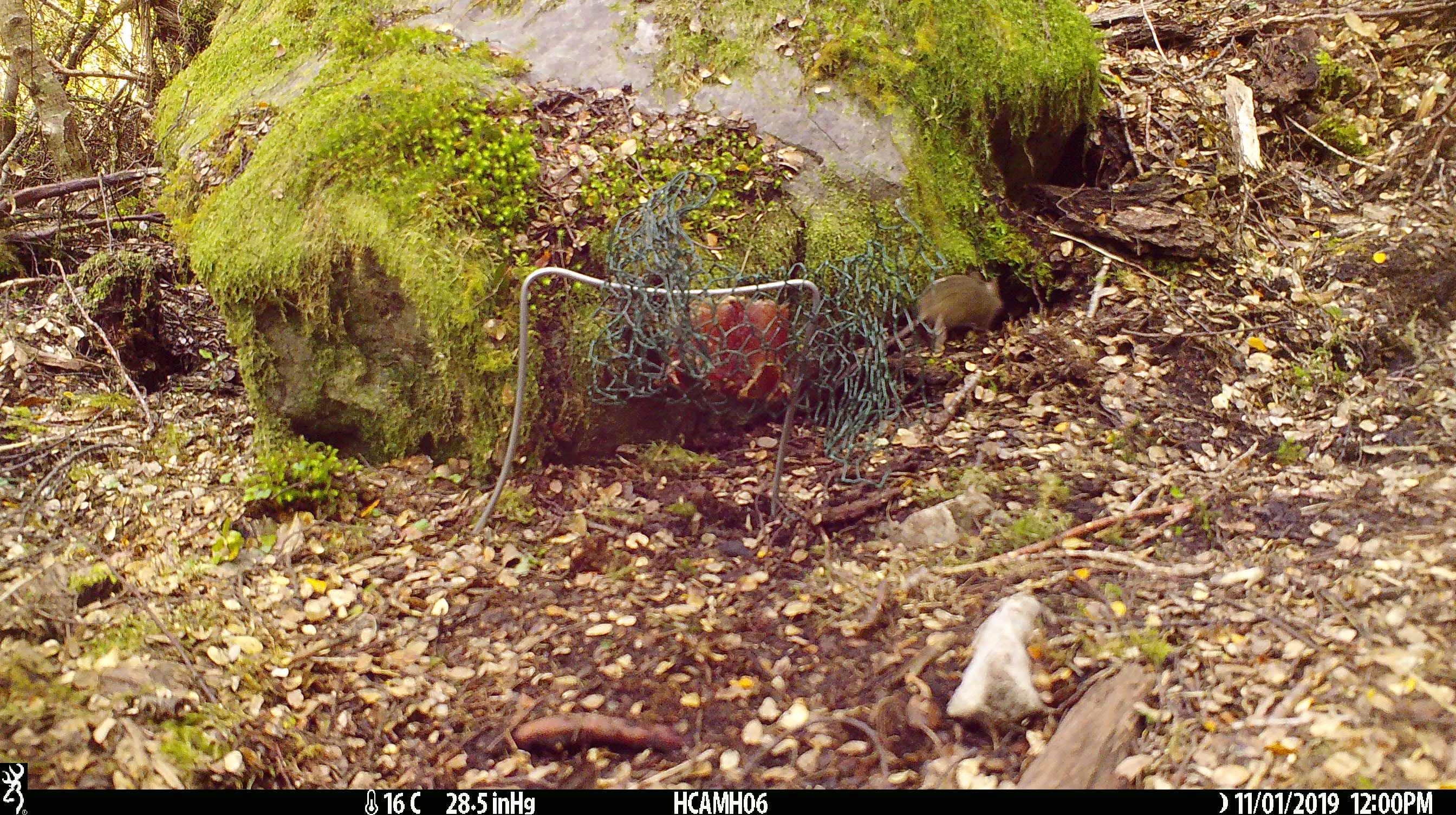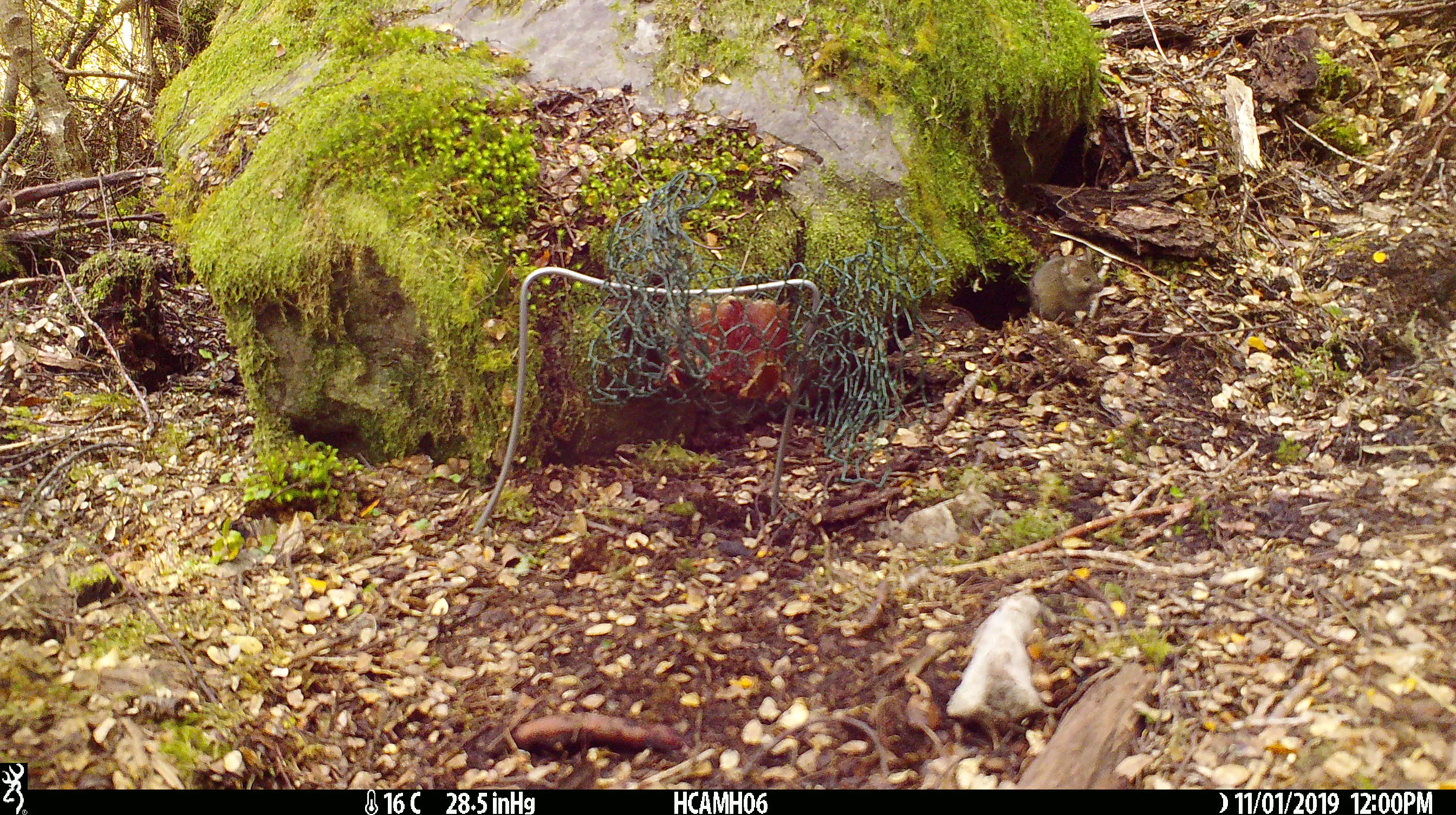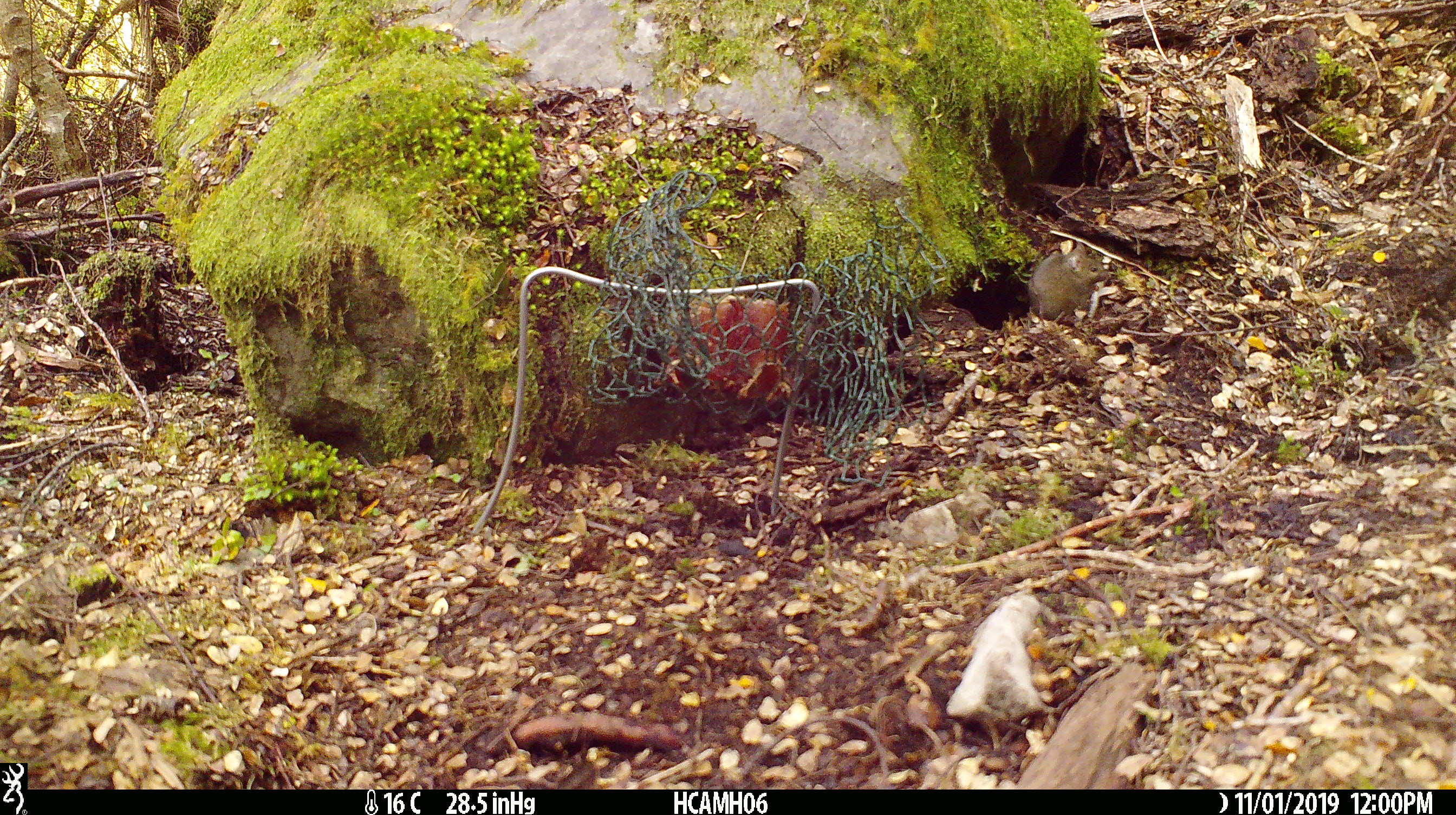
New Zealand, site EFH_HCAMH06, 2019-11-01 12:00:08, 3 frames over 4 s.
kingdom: Animalia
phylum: Chordata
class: Mammalia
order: Rodentia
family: Muridae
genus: Mus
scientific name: Mus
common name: mouse